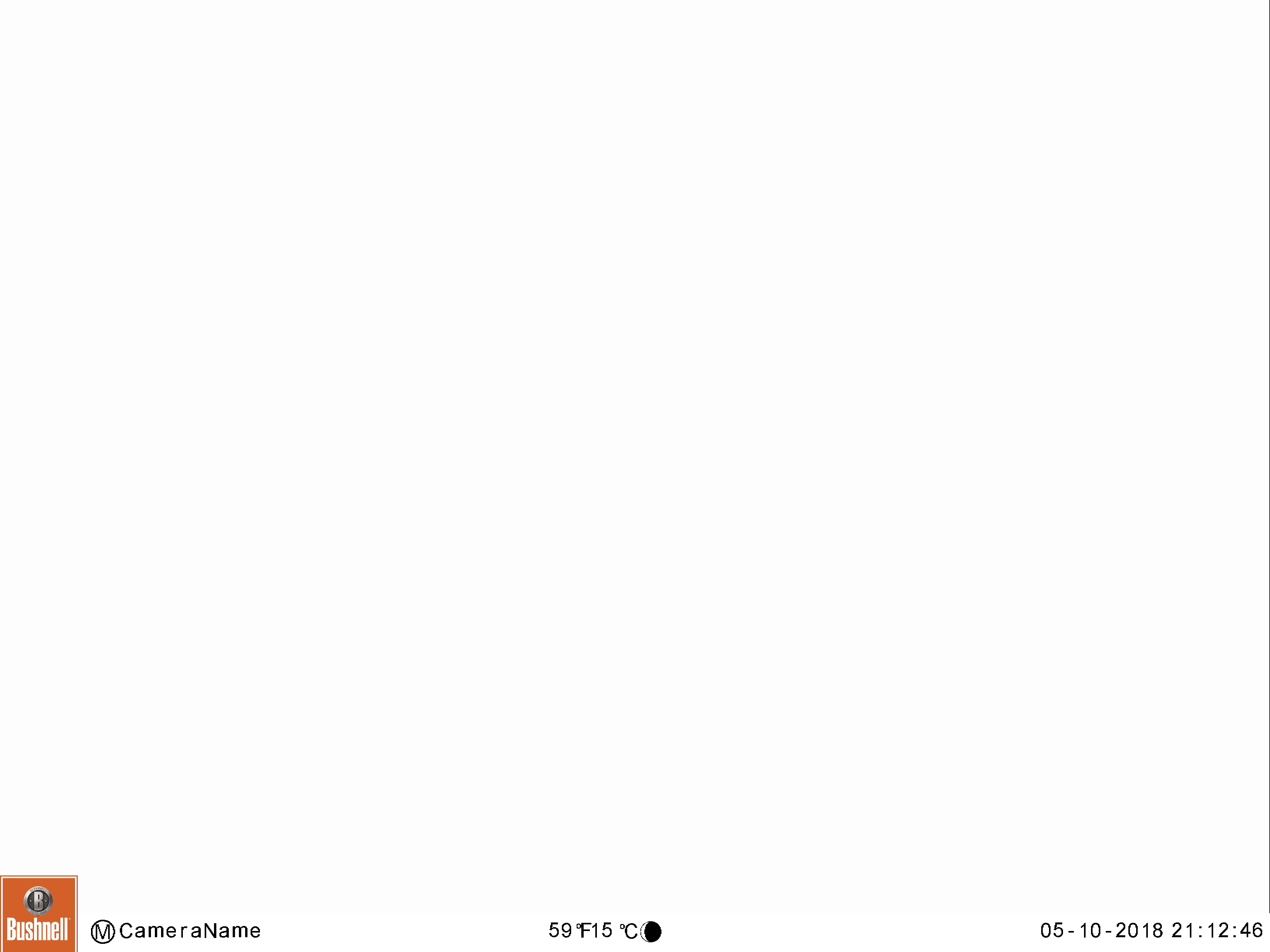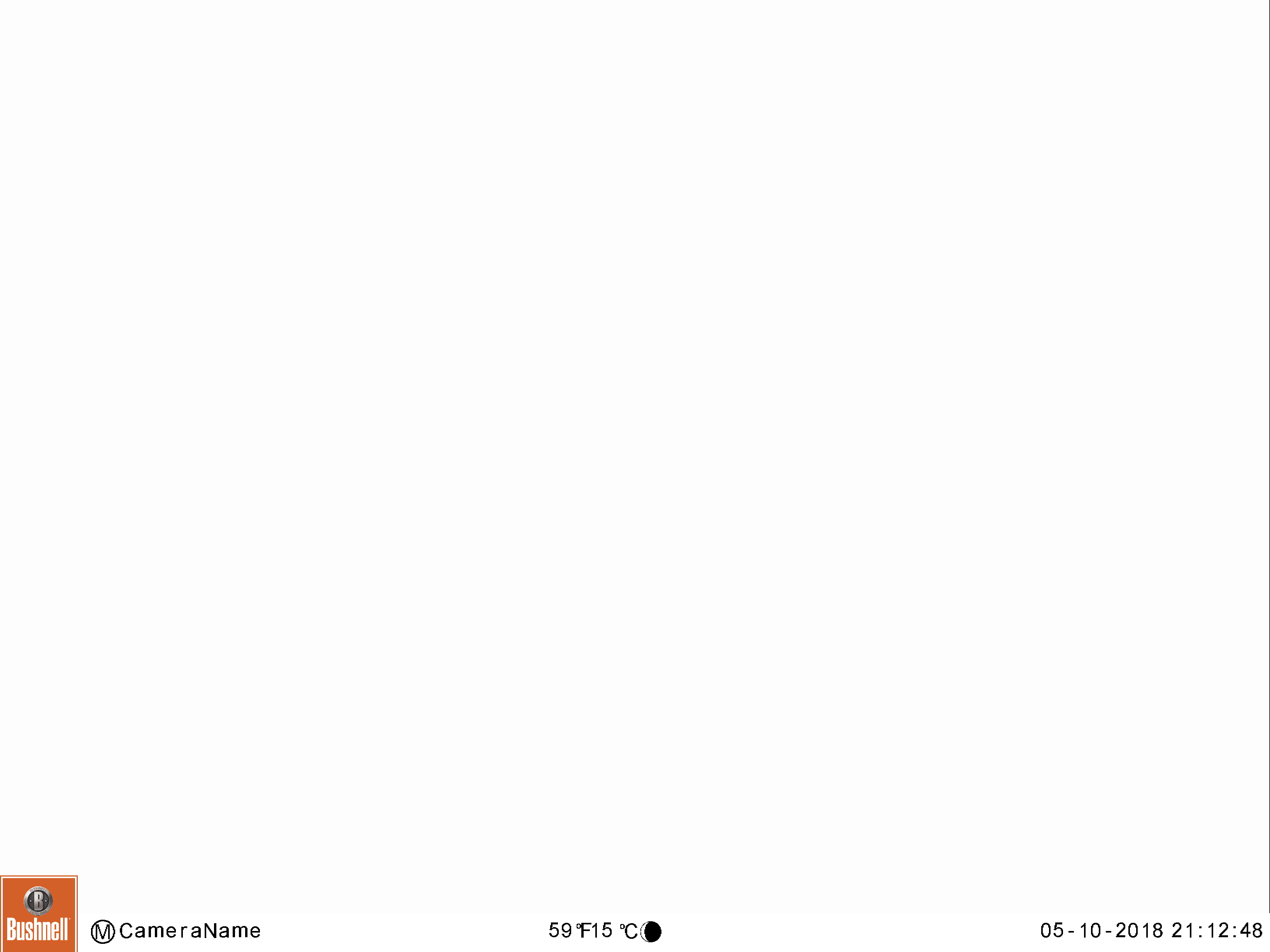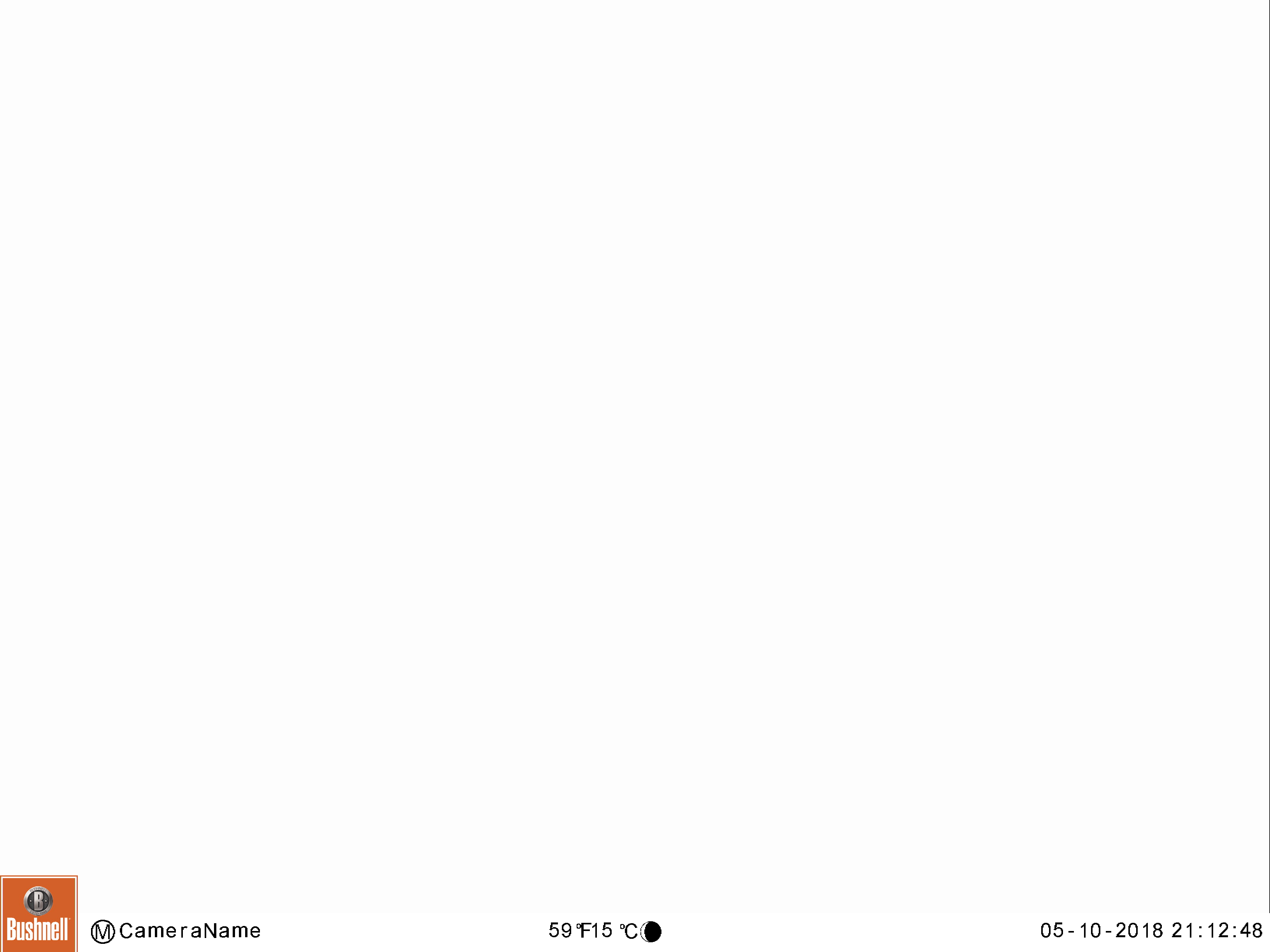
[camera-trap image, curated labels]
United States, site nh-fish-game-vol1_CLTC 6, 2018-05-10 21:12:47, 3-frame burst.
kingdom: Animalia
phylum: Chordata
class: Mammalia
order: Artiodactyla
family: Cervidae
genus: Alces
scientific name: Alces alces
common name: moose